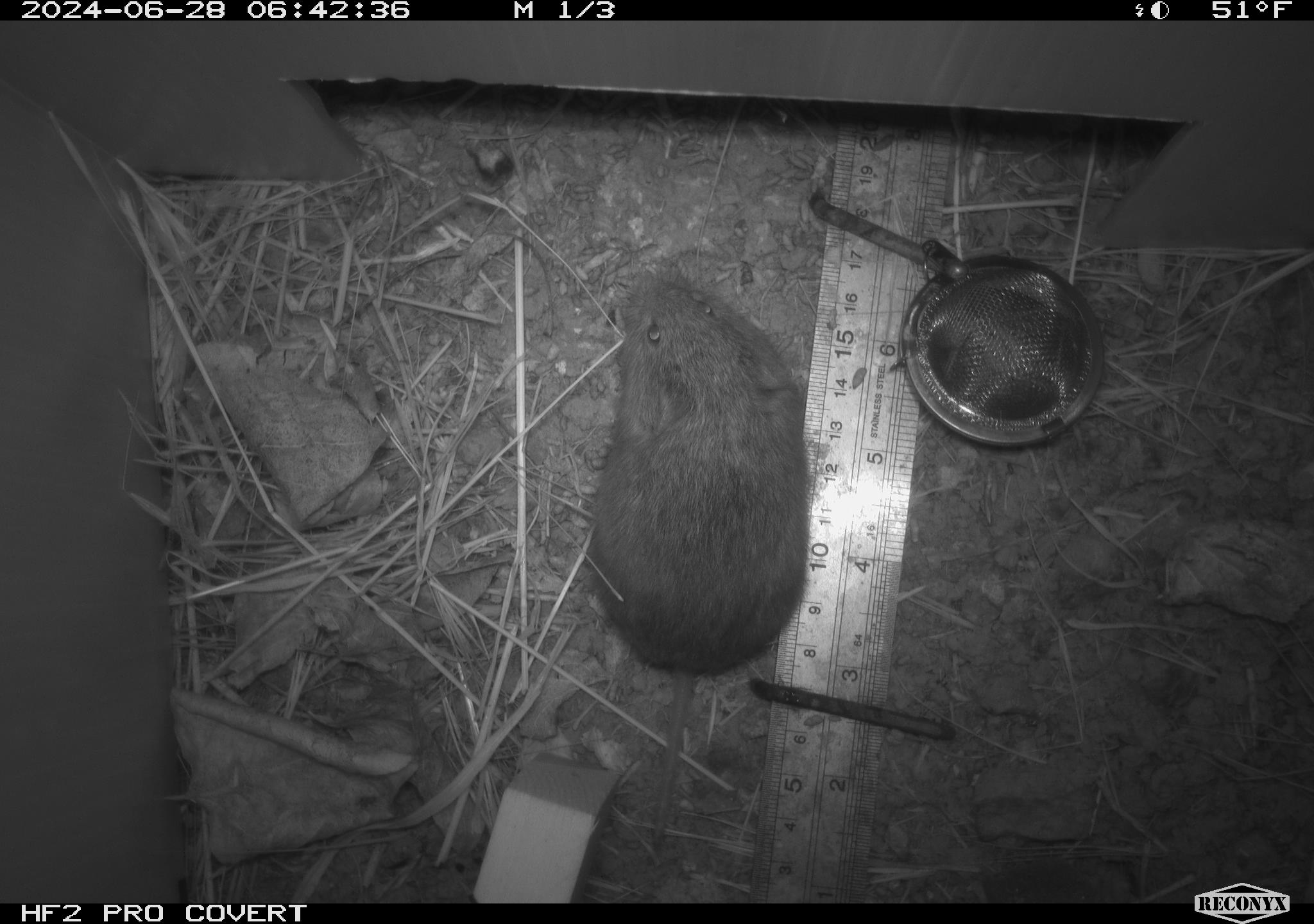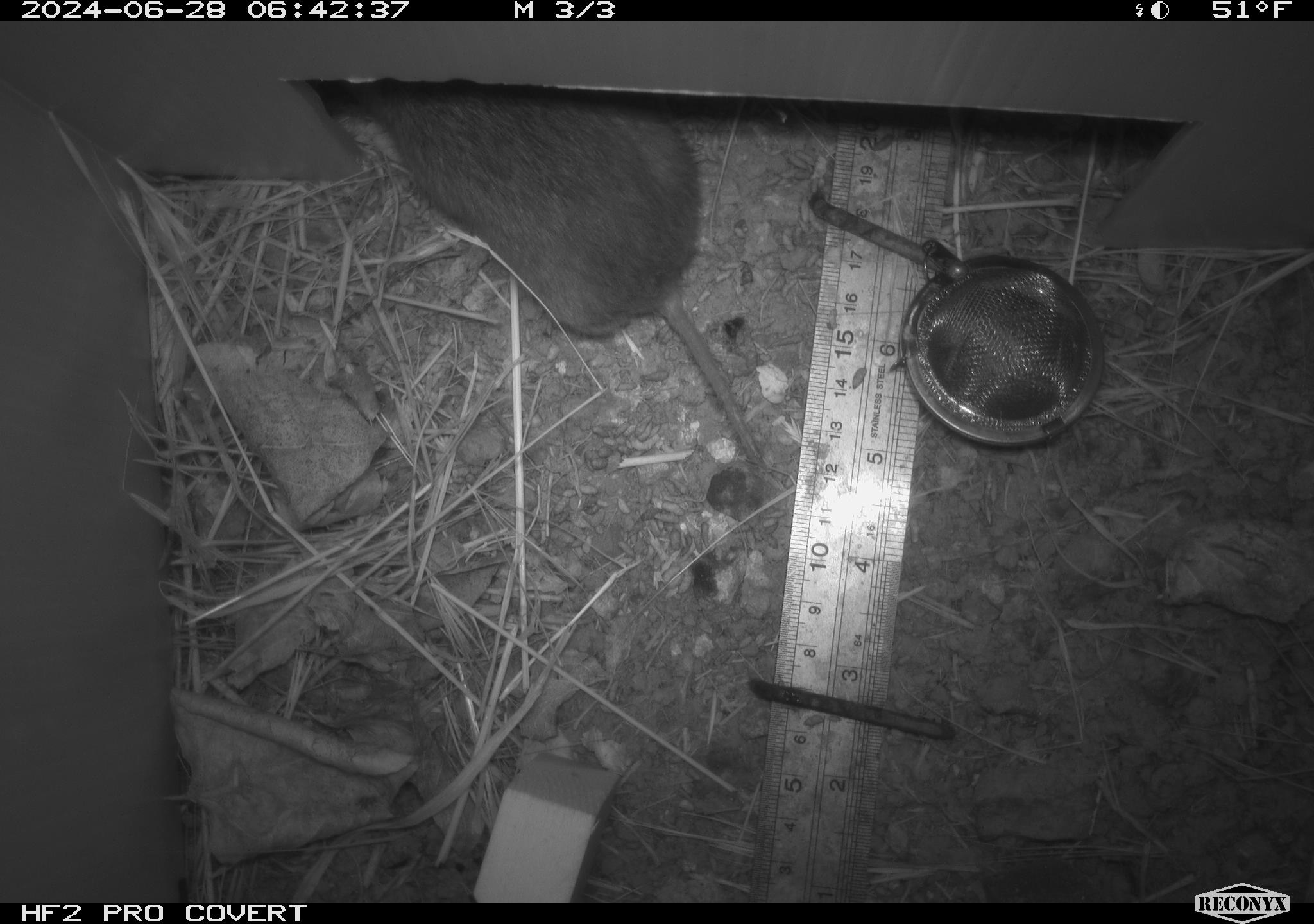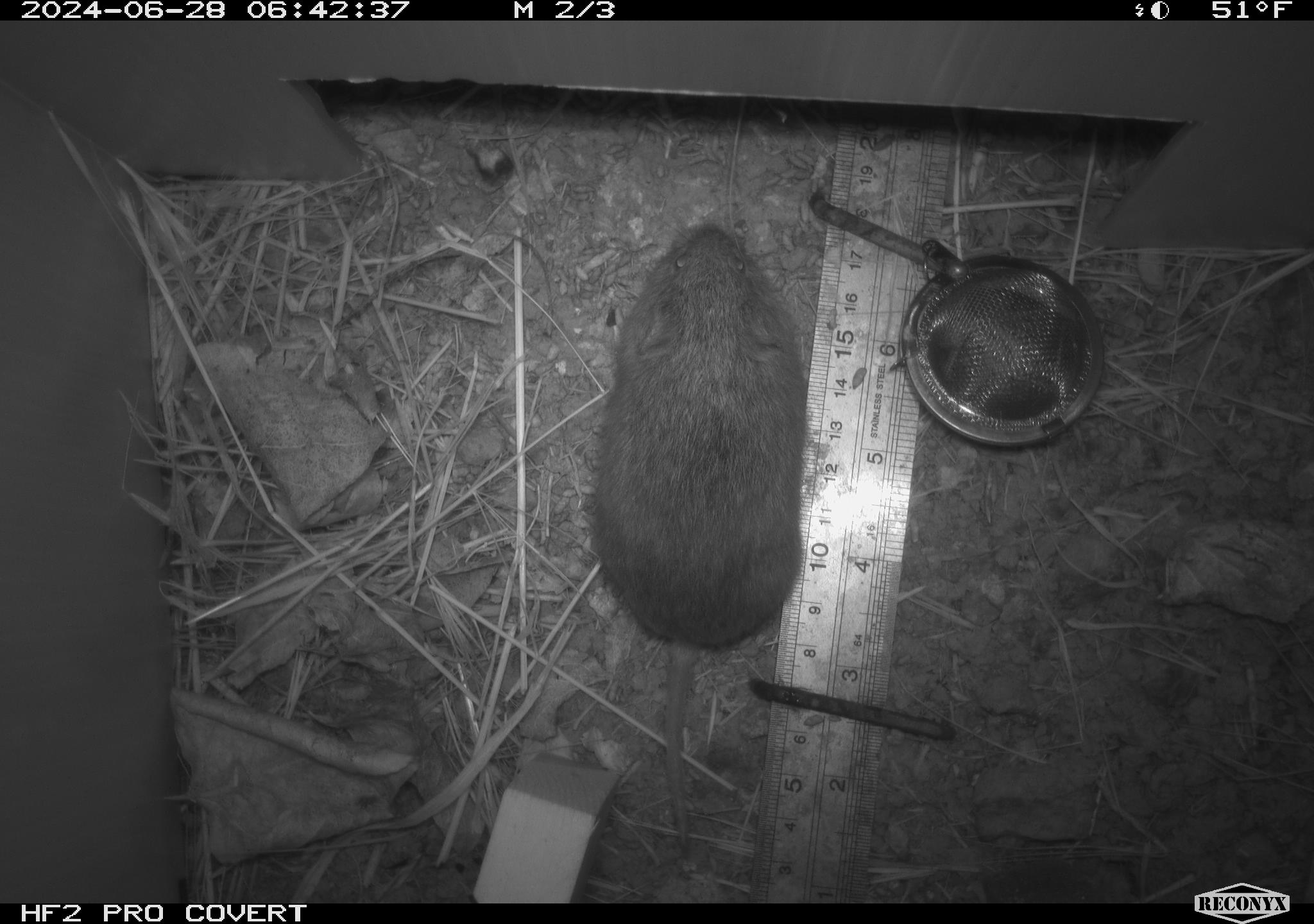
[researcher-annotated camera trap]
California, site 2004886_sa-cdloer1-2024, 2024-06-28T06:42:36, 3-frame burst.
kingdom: Animalia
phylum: Chordata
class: Mammalia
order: Rodentia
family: Cricetidae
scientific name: Arvicolinae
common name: voles, lemmings, and muskrats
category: arvicolinae subfamily